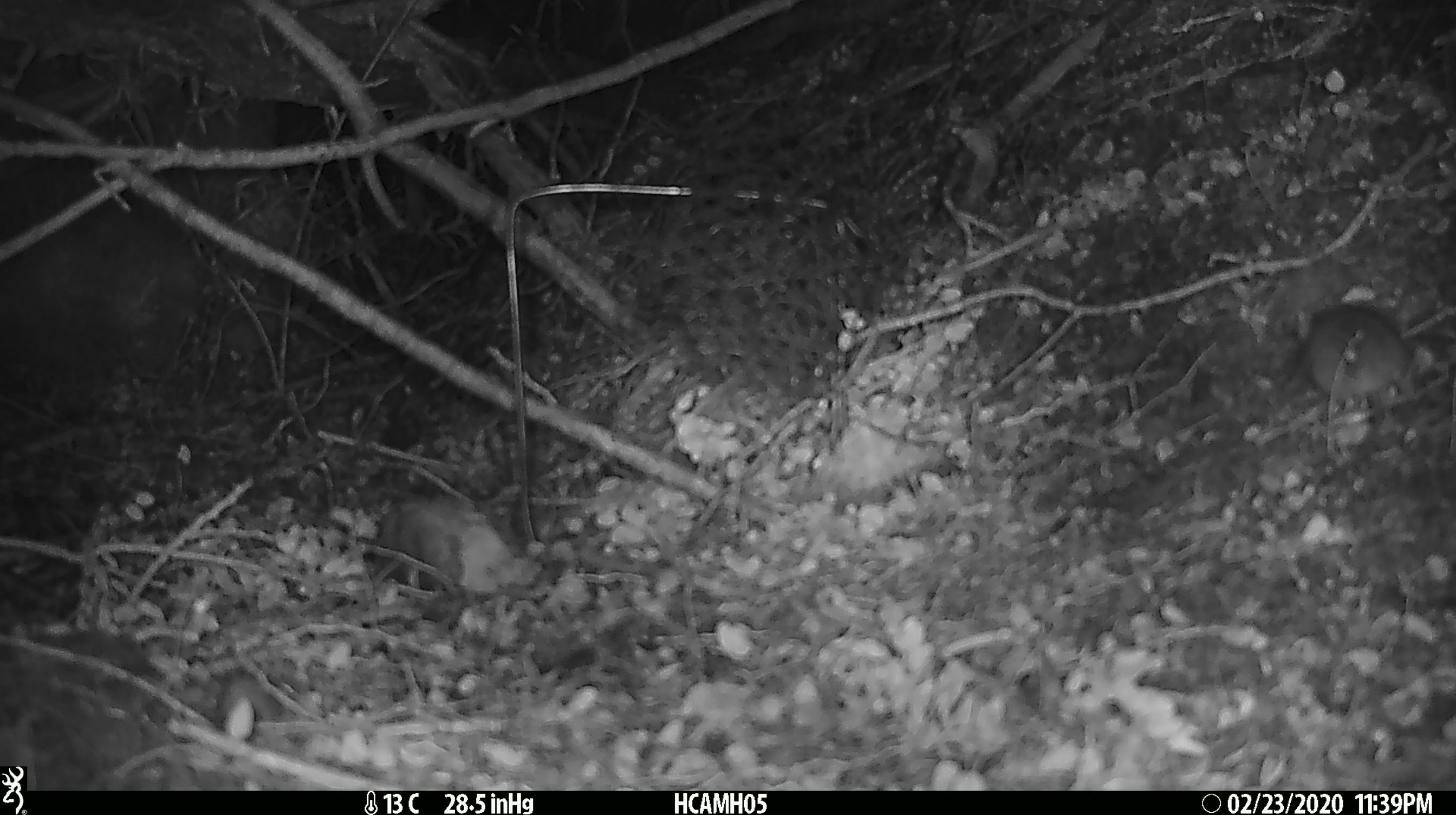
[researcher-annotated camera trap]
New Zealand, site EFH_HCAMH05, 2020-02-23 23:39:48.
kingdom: Animalia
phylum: Chordata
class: Mammalia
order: Rodentia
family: Muridae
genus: Mus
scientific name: Mus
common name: mouse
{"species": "mouse (Mus)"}